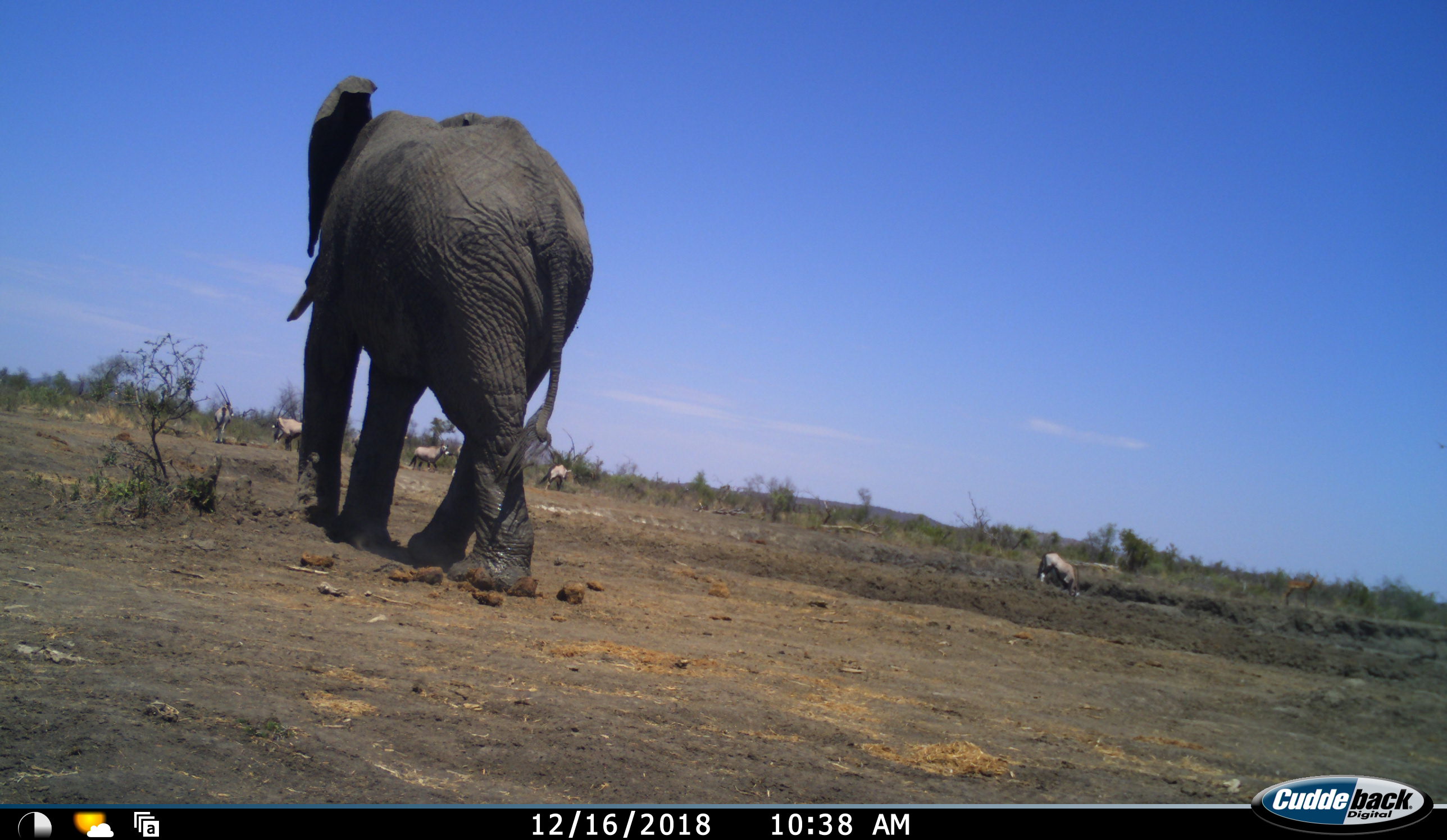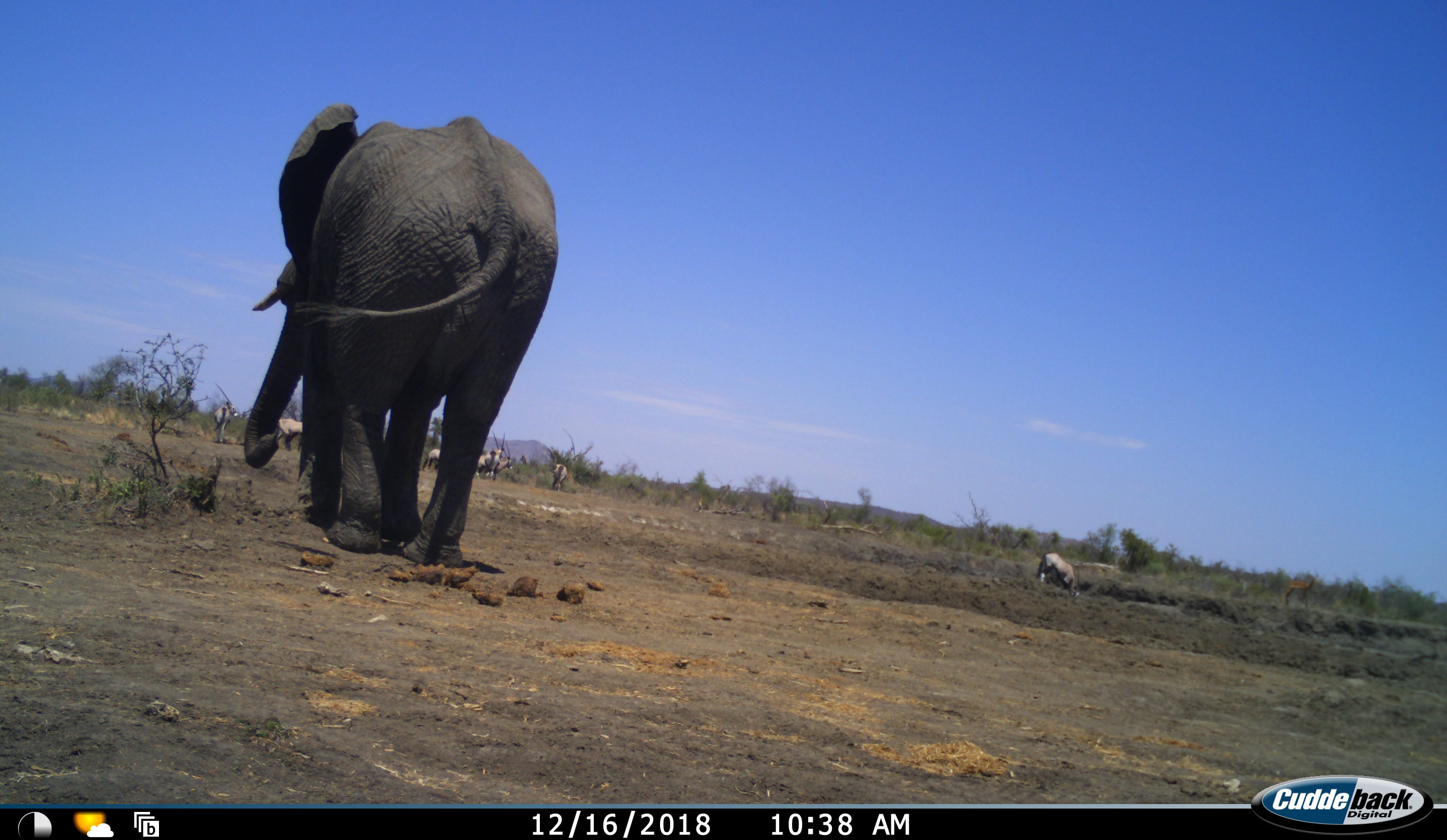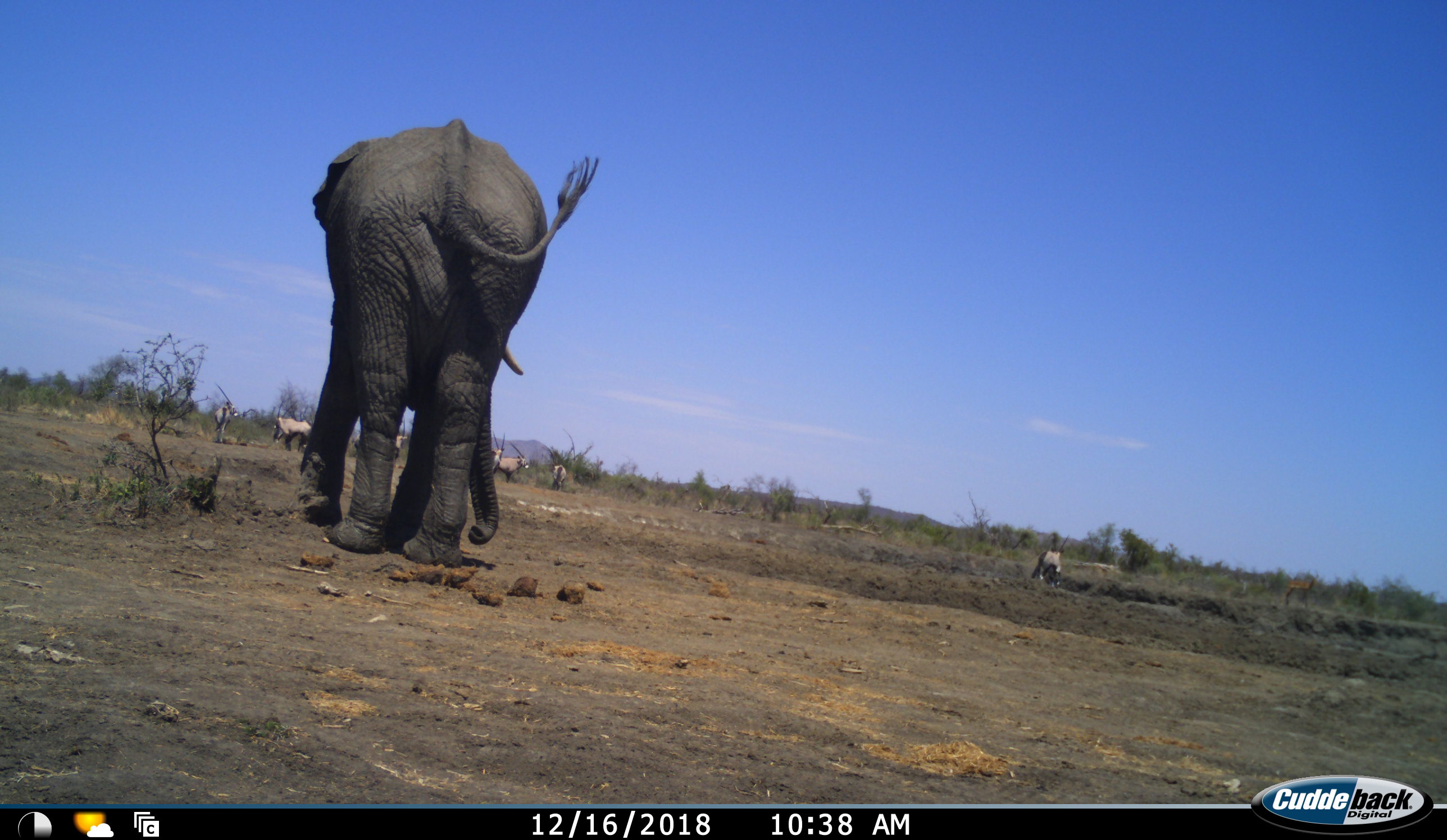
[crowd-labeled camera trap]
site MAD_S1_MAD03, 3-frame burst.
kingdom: Animalia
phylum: Chordata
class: Mammalia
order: Proboscidea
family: Elephantidae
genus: Loxodonta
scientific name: Loxodonta africana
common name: african bush elephant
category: elephant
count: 1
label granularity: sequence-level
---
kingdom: Animalia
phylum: Chordata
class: Mammalia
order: Artiodactyla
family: Bovidae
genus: Oryx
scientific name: Oryx gazella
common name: gemsbok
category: oryx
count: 6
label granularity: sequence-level